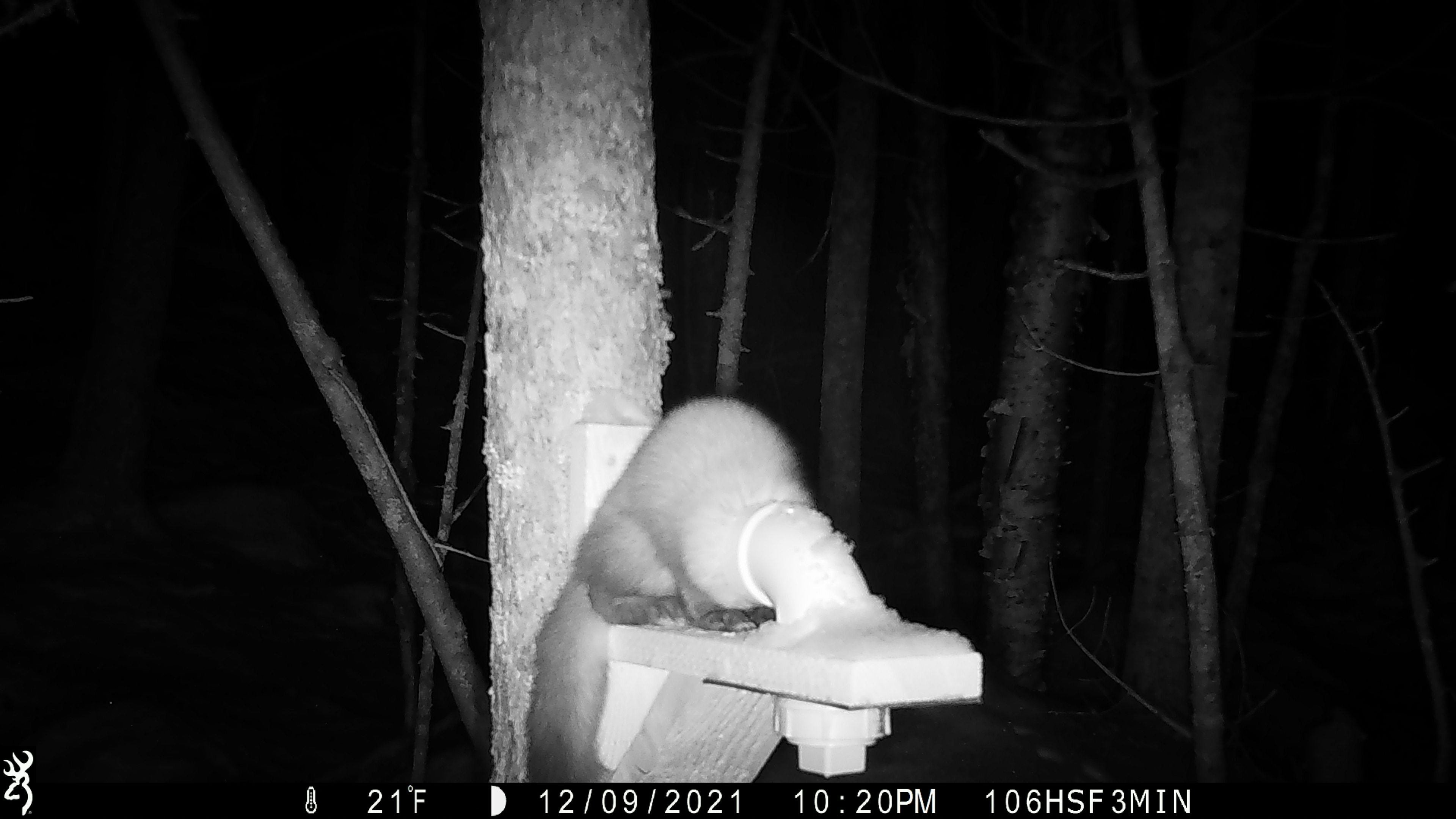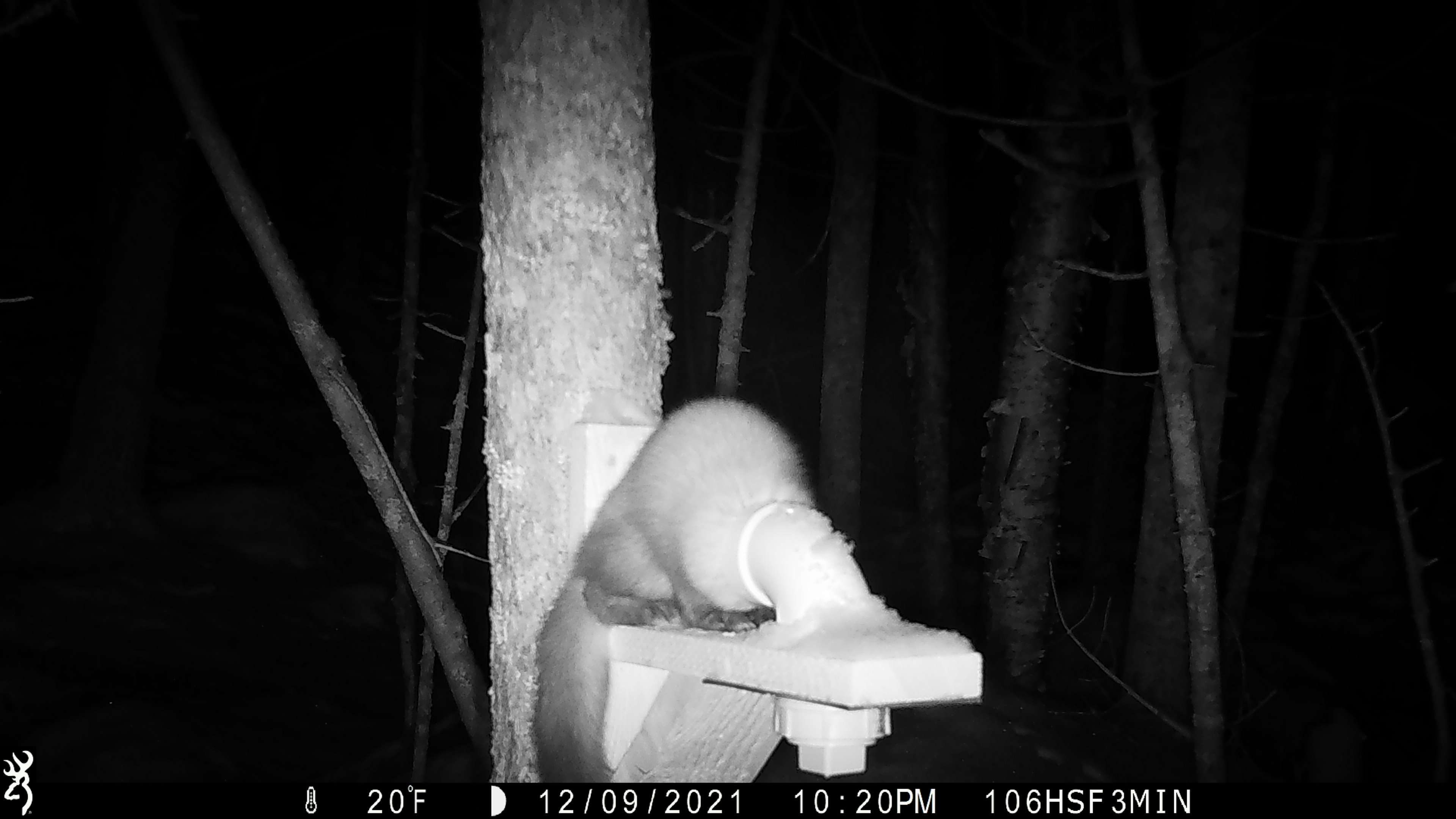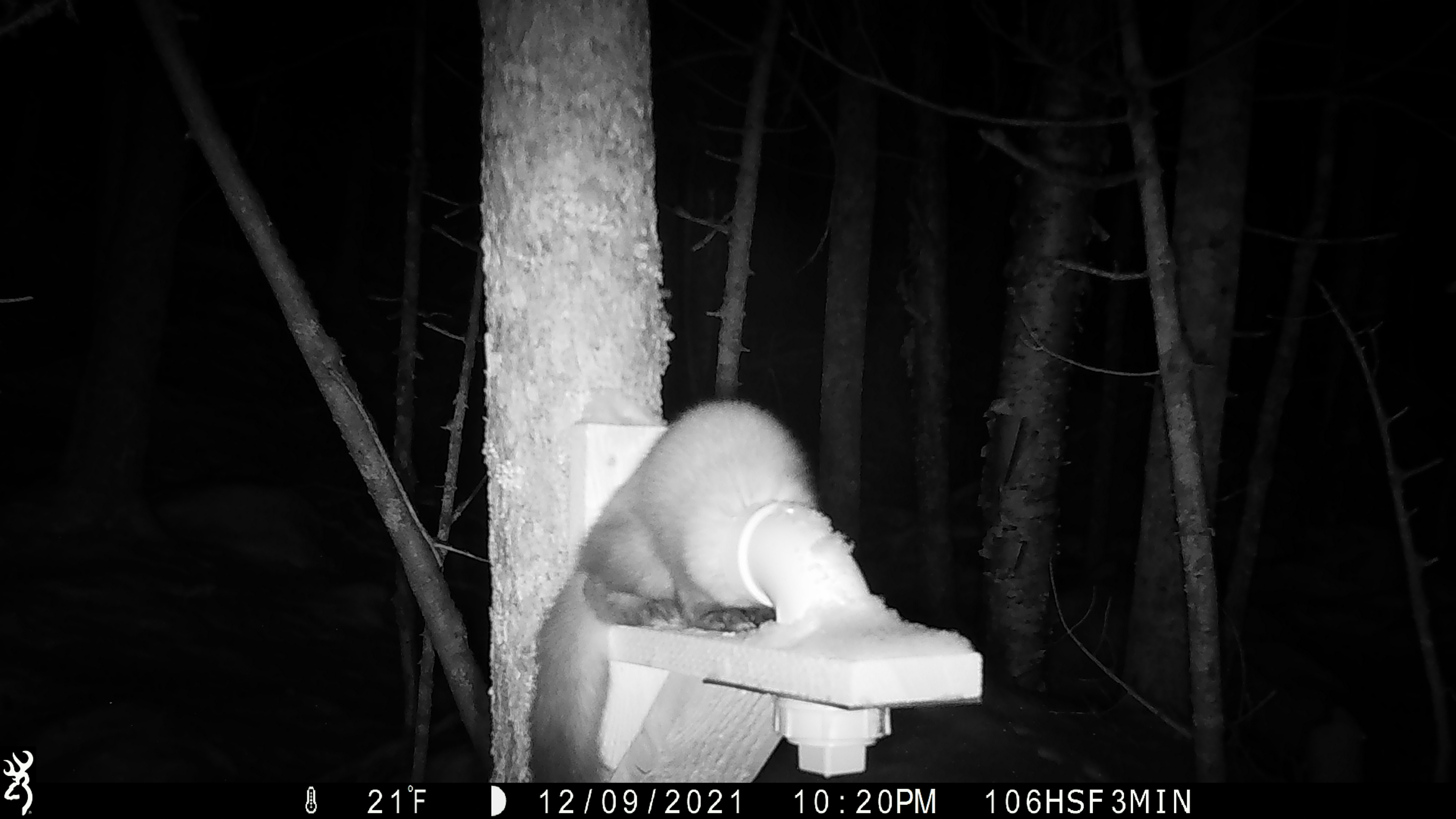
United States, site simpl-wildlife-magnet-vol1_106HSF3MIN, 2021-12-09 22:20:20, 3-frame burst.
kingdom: Animalia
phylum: Chordata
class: Mammalia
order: Carnivora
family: Mustelidae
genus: Martes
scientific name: Martes americana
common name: american marten